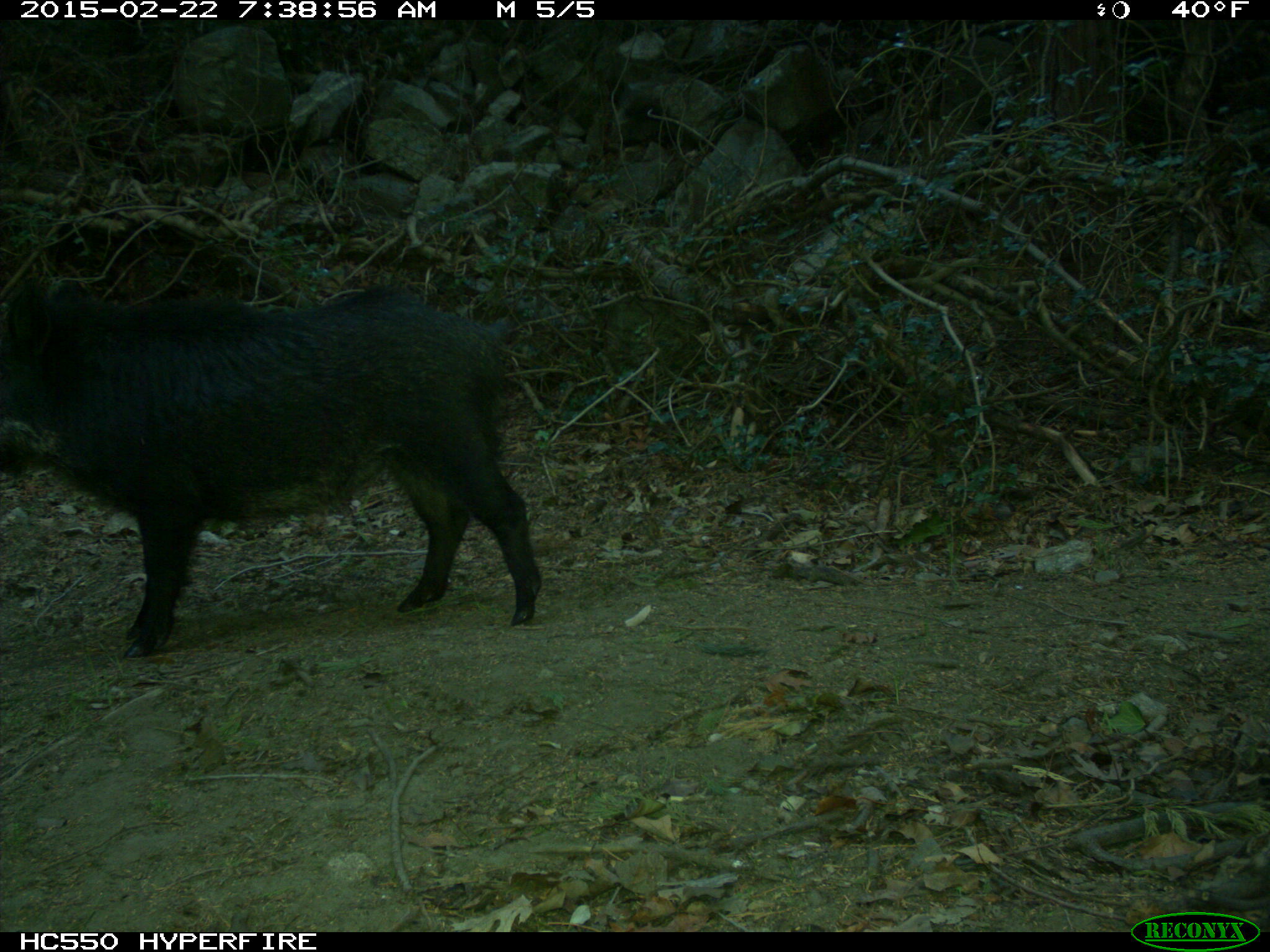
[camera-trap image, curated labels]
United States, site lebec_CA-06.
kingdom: Animalia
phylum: Chordata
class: Mammalia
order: Artiodactyla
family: Suidae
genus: Sus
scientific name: Sus scrofa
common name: wild boar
Sus scrofa (wild boar).